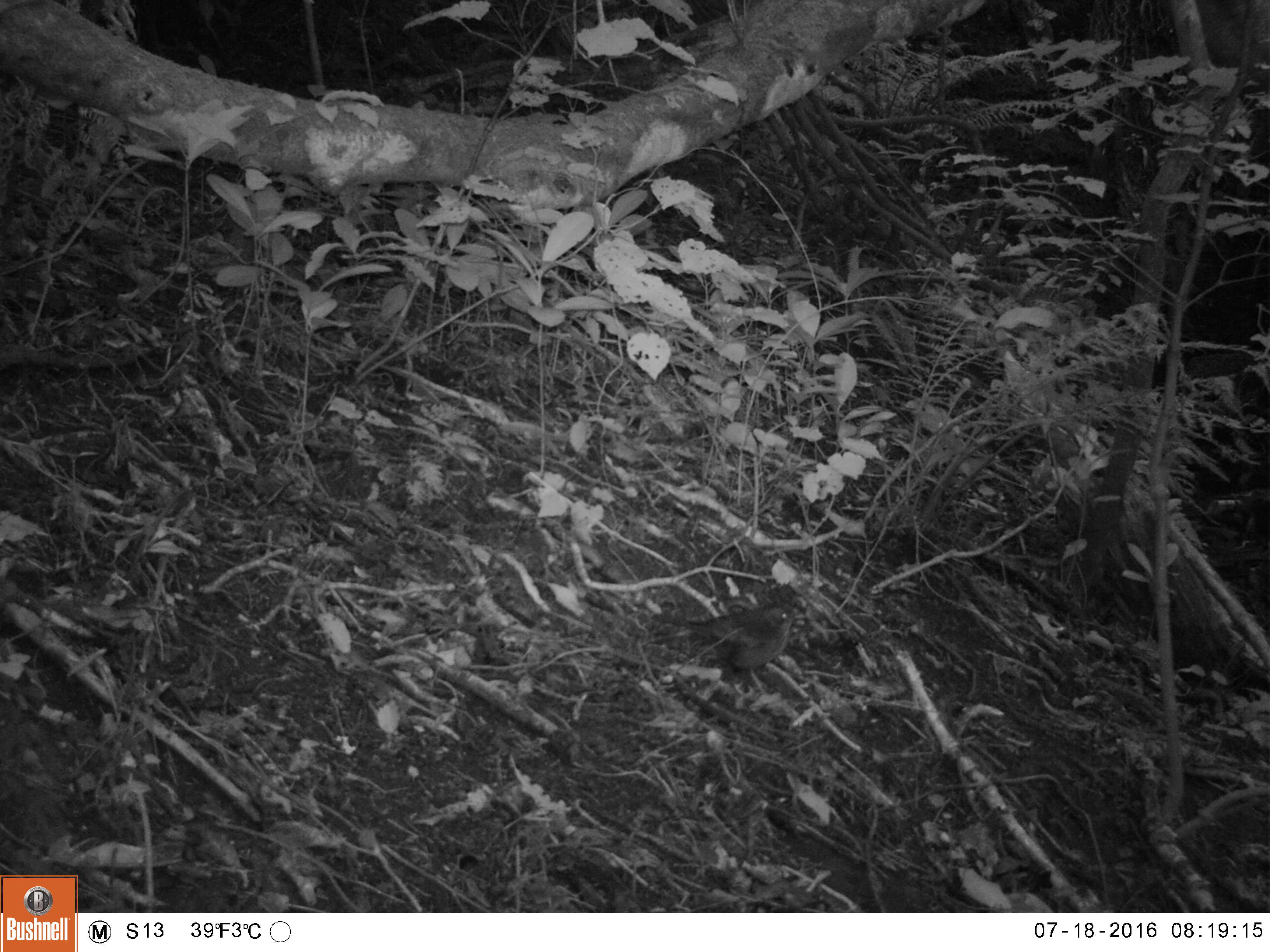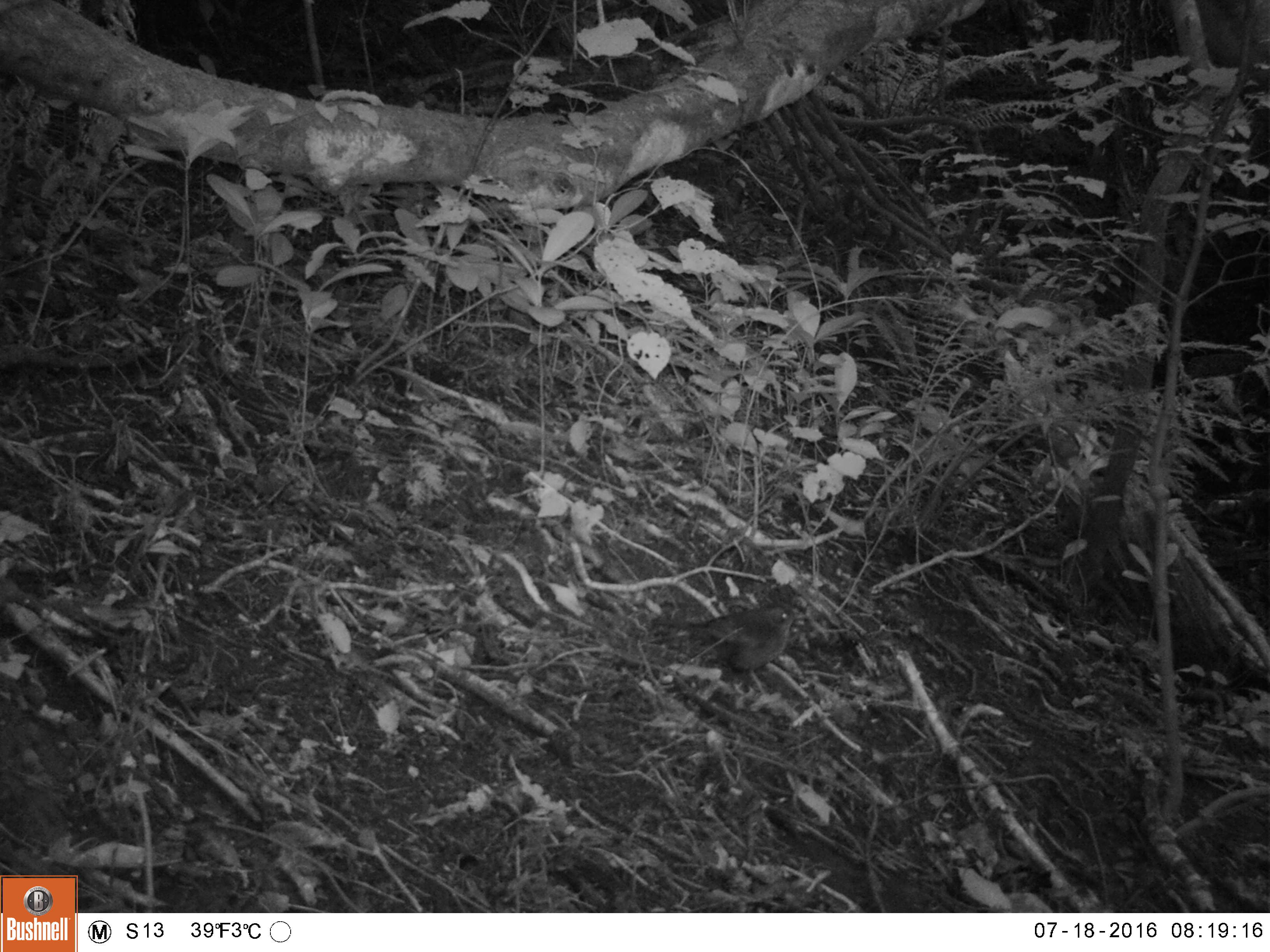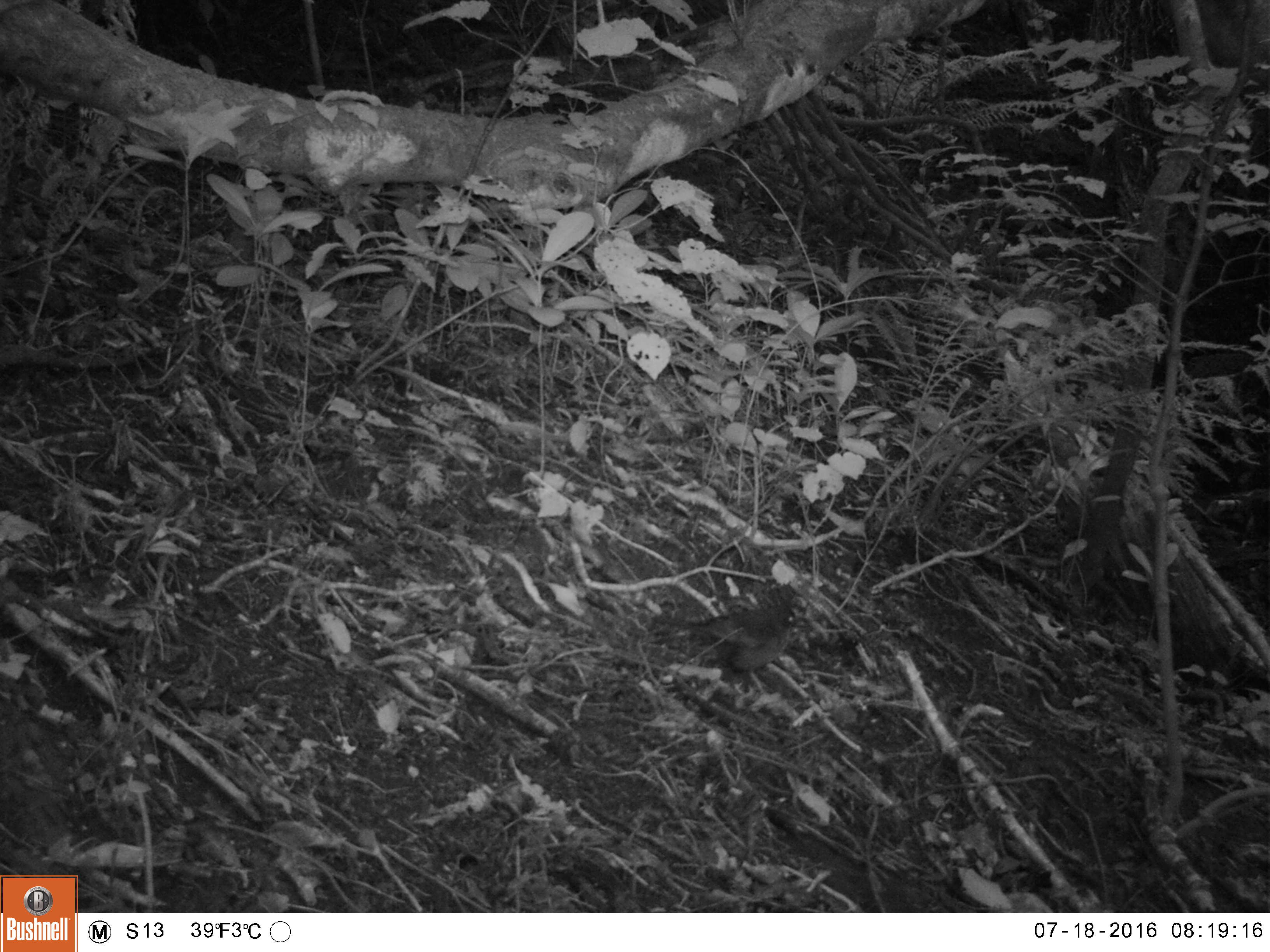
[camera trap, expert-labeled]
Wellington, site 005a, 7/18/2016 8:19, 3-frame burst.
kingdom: Animalia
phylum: Chordata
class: Aves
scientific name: Aves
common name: bird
Bird (Aves).